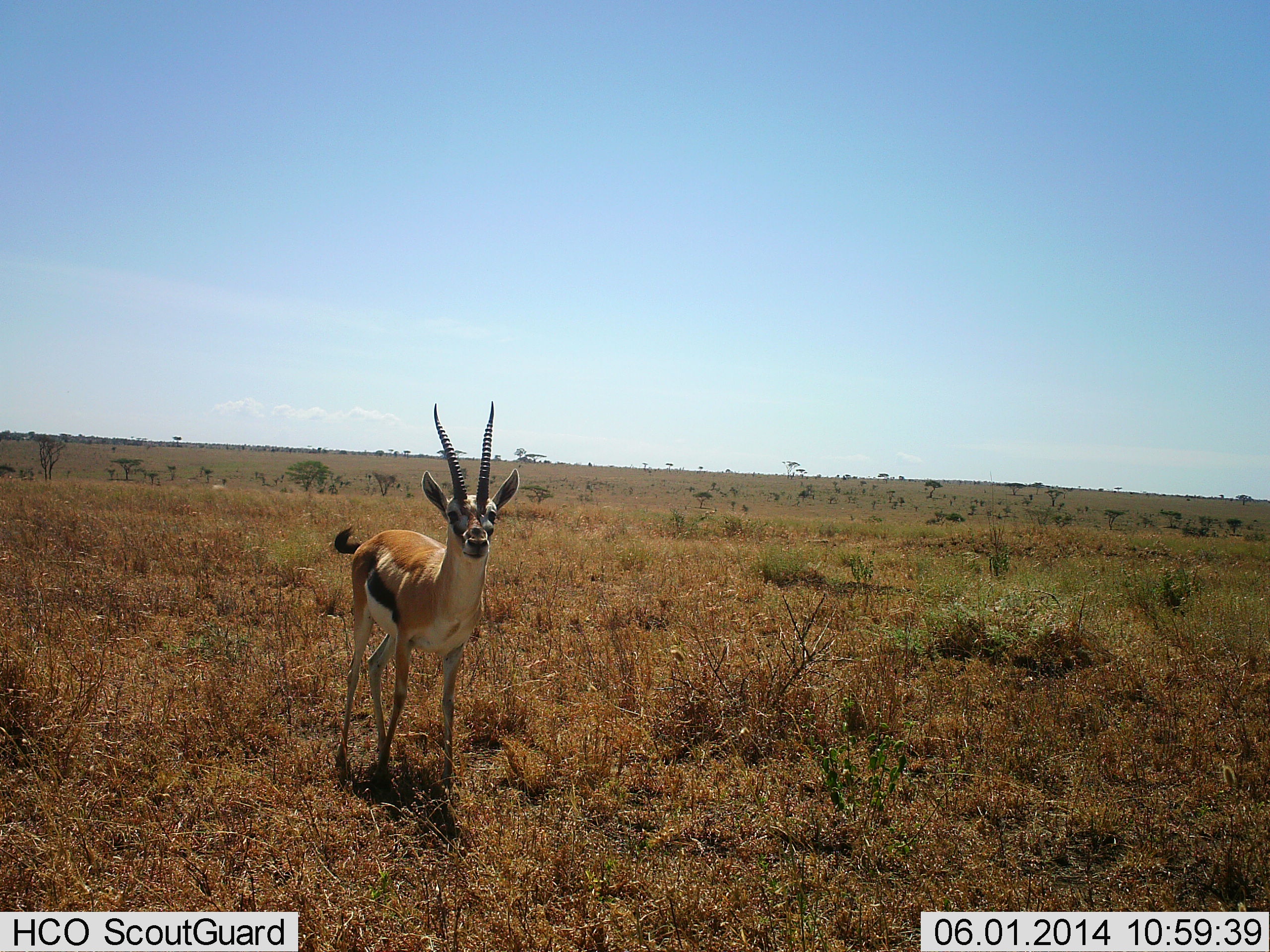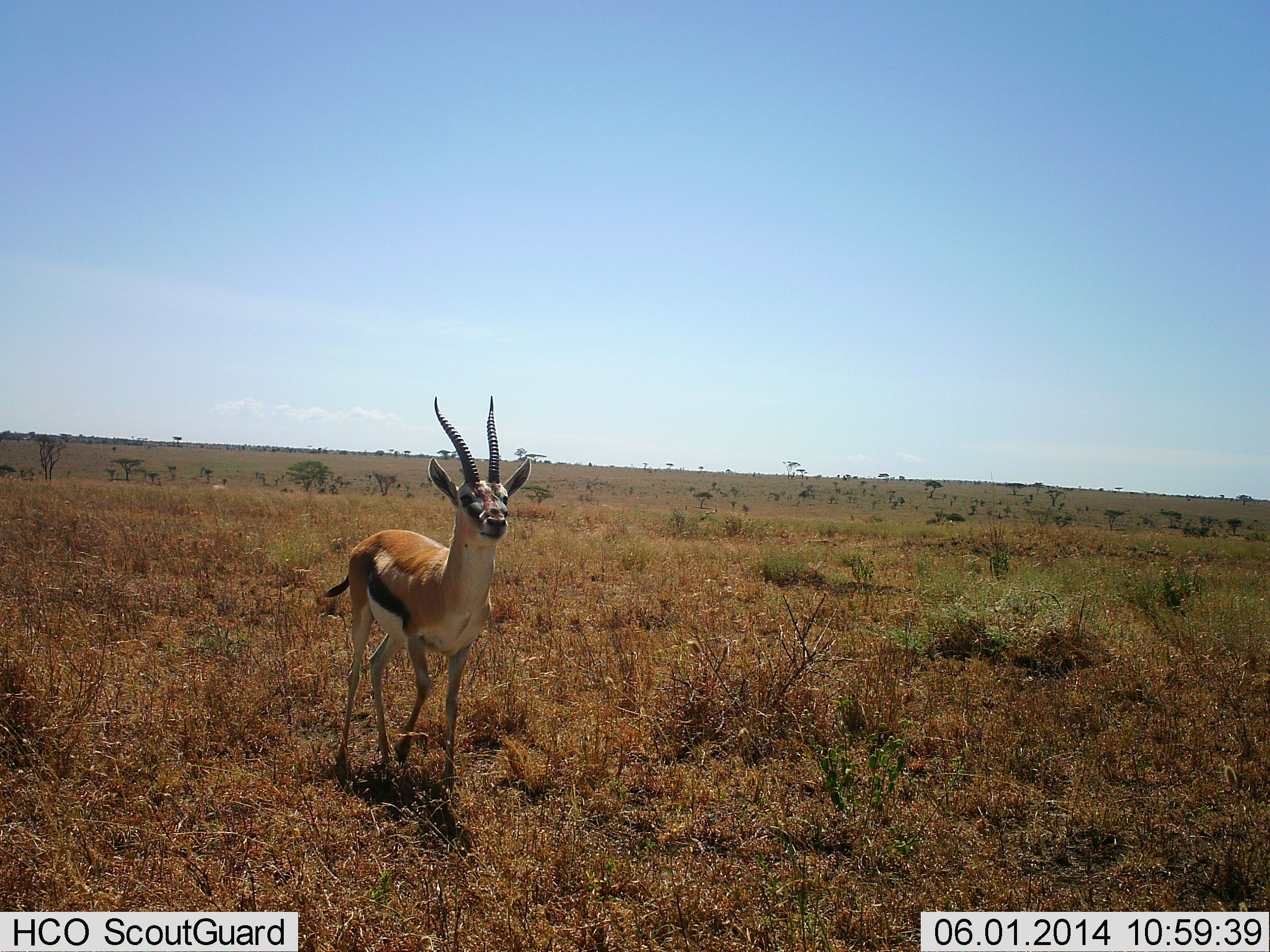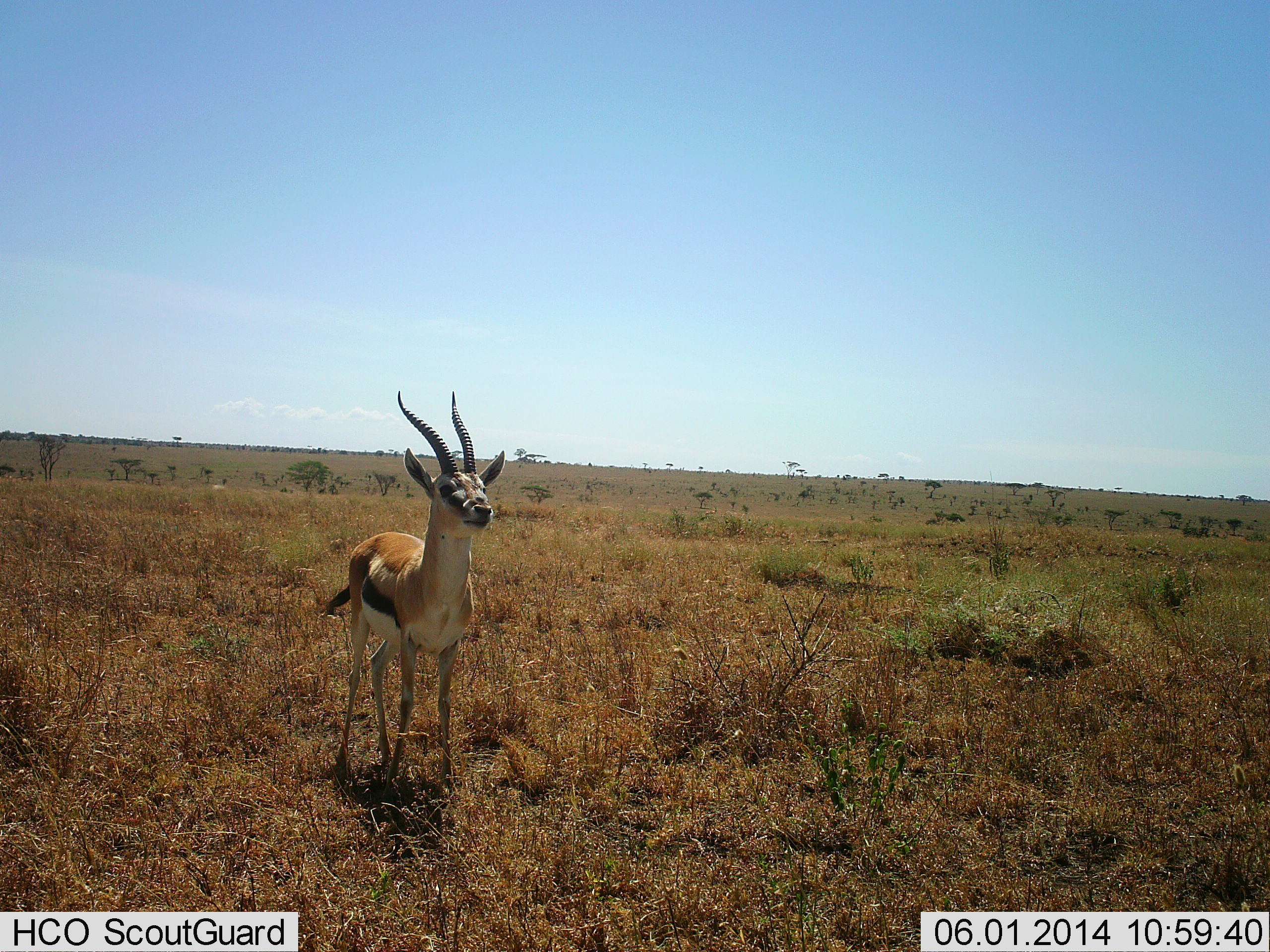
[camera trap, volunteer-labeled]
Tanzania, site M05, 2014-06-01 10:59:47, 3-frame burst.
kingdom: Animalia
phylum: Chordata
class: Mammalia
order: Artiodactyla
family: Bovidae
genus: Eudorcas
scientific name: Eudorcas thomsonii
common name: thomson's gazelle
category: gazellethomsons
Gazellethomsons (thomson's gazelle) (Eudorcas thomsonii), count 1. Behavior (volunteer vote fractions): standing 90%, resting 0%, moving 10%, interacting 0%. Young present (vote fraction): 0%. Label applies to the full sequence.